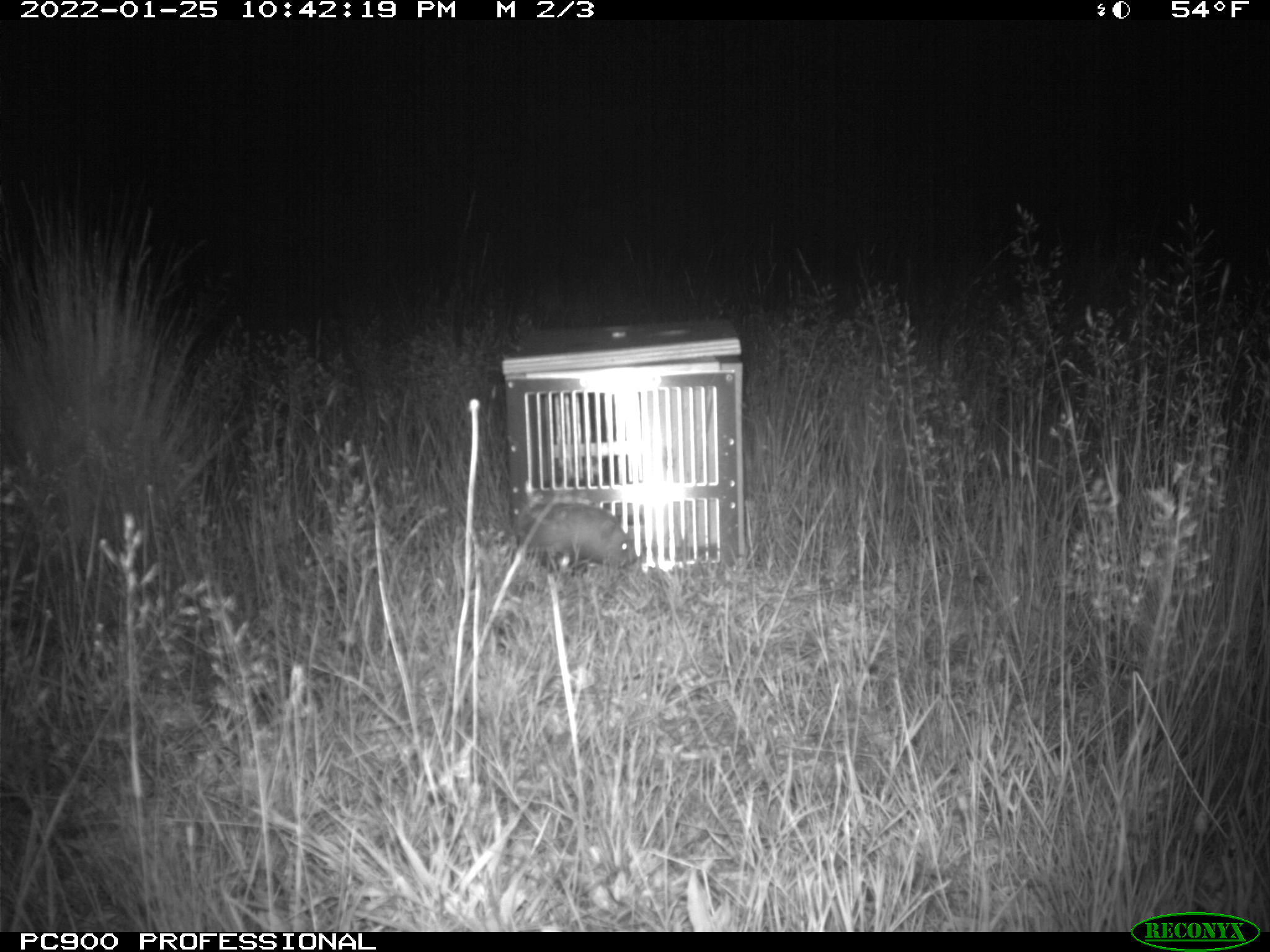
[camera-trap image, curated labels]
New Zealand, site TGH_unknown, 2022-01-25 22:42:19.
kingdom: Animalia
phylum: Chordata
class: Mammalia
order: Carnivora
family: Mustelidae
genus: Mustela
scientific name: Mustela furo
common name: ferret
Ferret (Mustela furo).